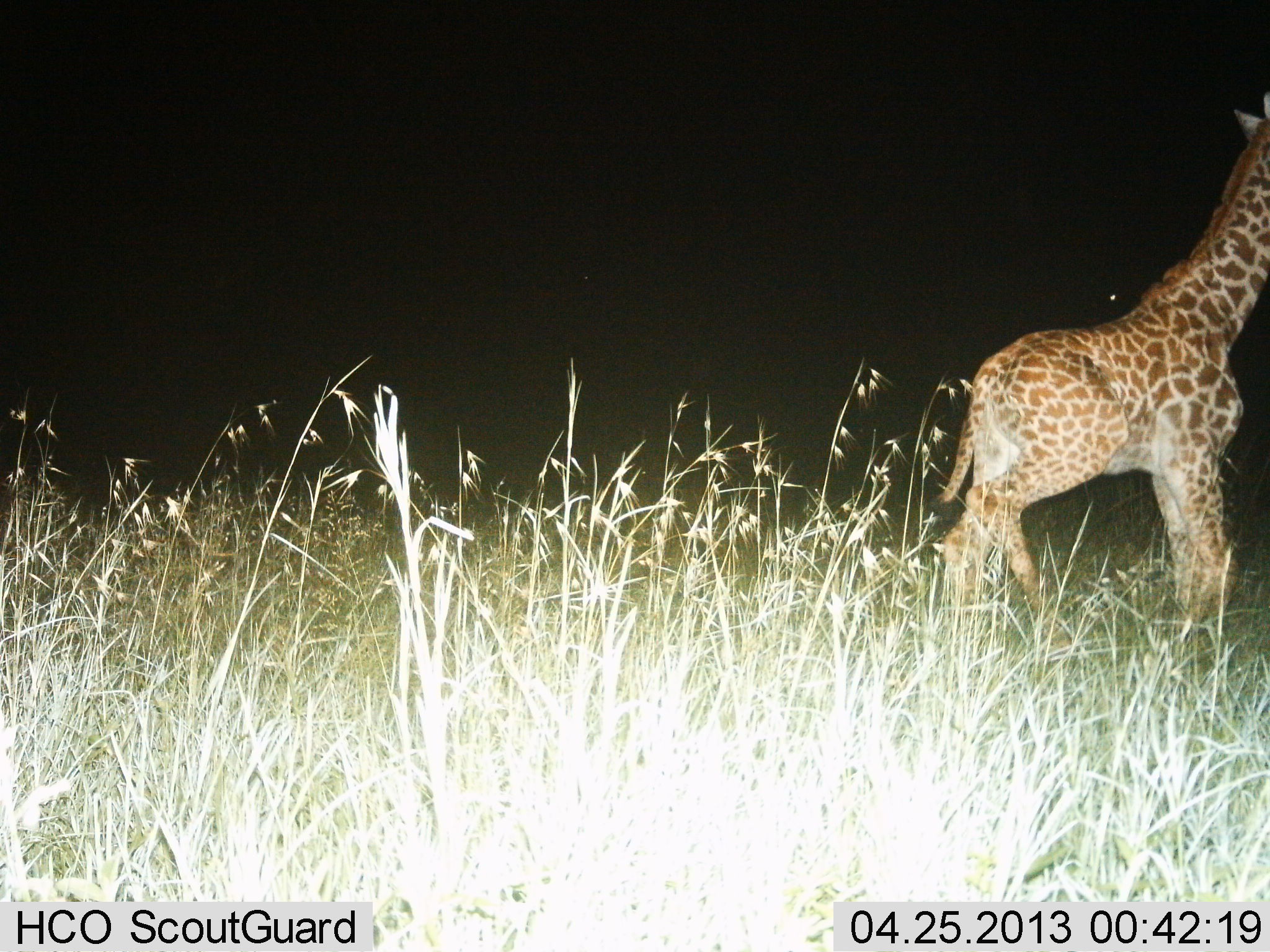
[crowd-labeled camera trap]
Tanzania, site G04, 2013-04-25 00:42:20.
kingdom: Animalia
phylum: Chordata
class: Mammalia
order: Artiodactyla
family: Giraffidae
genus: Giraffa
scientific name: Giraffa camelopardalis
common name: giraffe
Giraffe (Giraffa camelopardalis), count 1. Behavior (volunteer vote fractions): standing 43%, resting 0%, moving 57%, interacting 0%. Young present (vote fraction): 17%. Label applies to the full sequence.